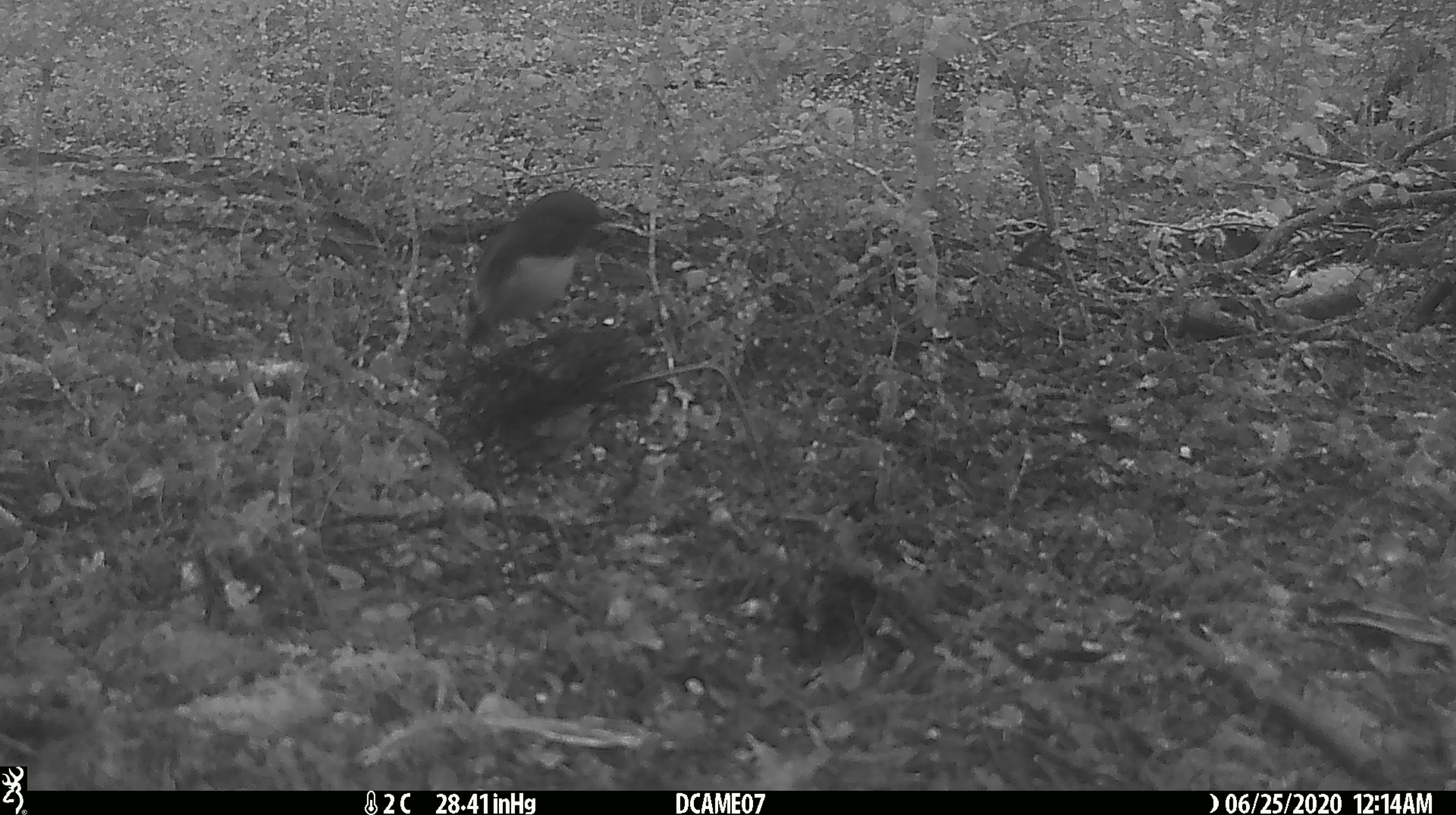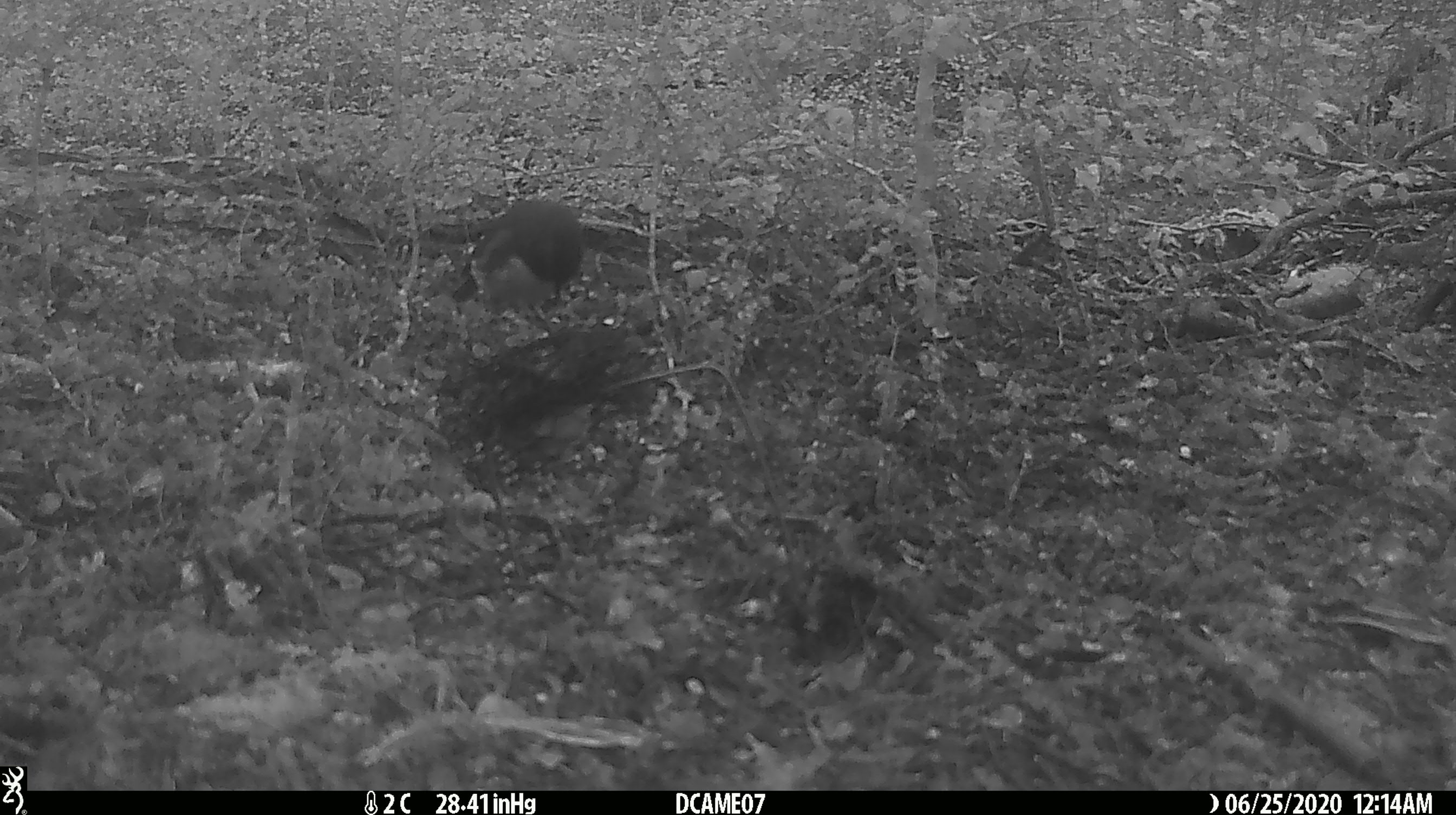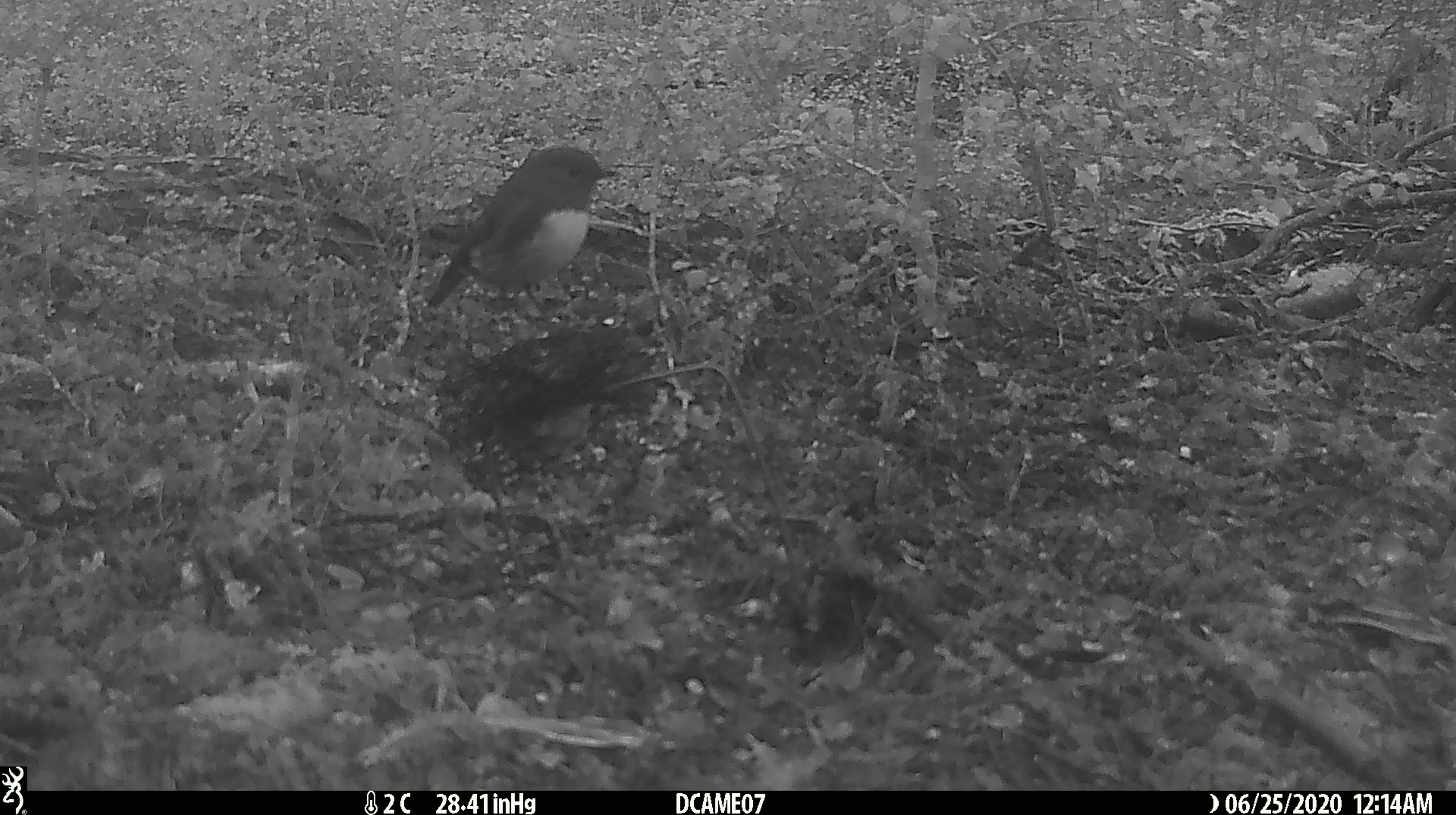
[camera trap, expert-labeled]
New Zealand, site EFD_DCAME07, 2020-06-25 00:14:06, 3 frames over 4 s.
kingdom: Animalia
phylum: Chordata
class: Aves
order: Passeriformes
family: Petroicidae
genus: Petroica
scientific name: Petroica australis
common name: new zealand robin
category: robin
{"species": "robin (new zealand robin) (Petroica australis)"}